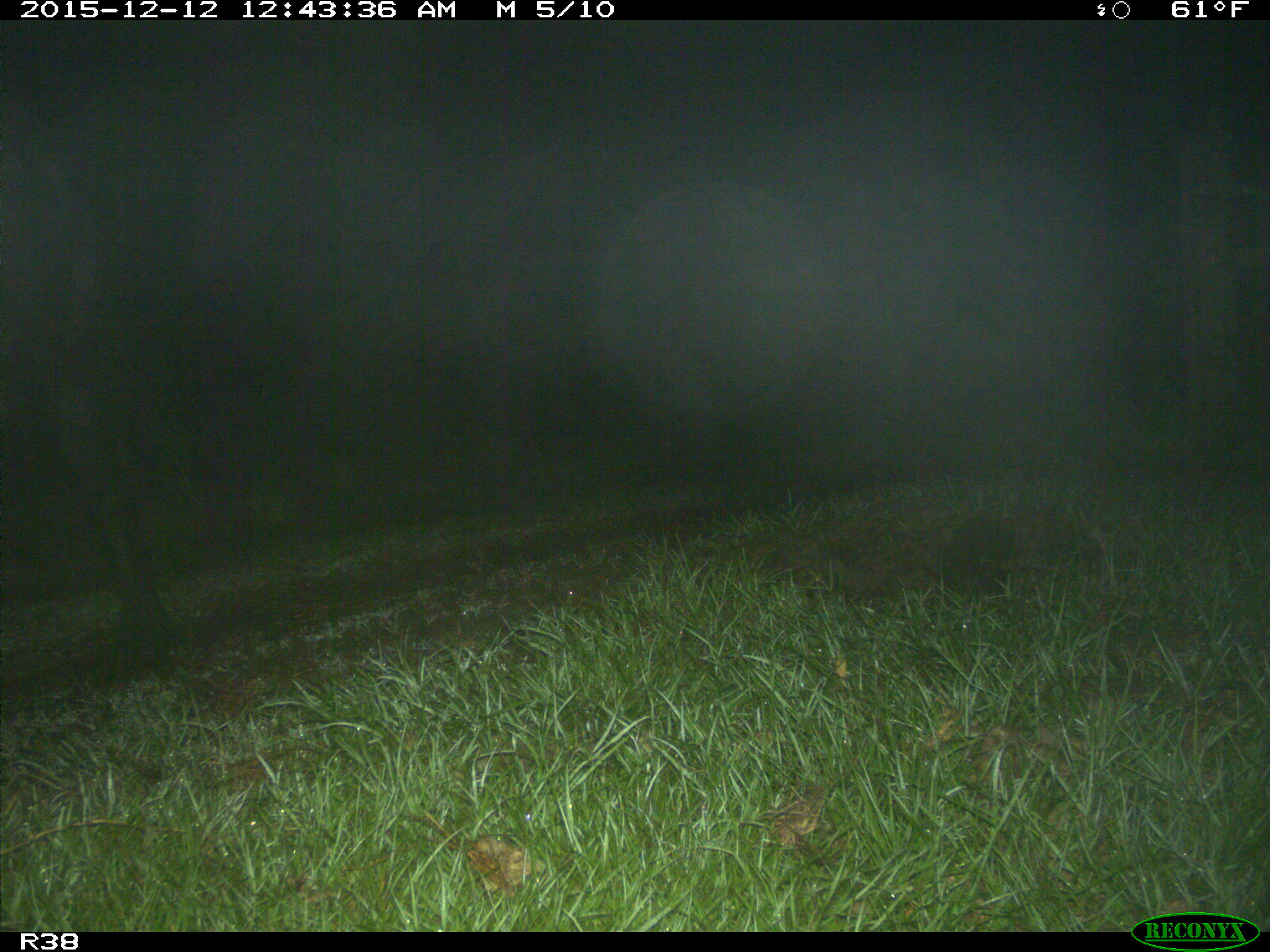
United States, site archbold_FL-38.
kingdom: Animalia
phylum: Chordata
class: Mammalia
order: Artiodactyla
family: Bovidae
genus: Bos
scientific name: Bos taurus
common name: domestic cow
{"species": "Bos taurus (domestic cow)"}